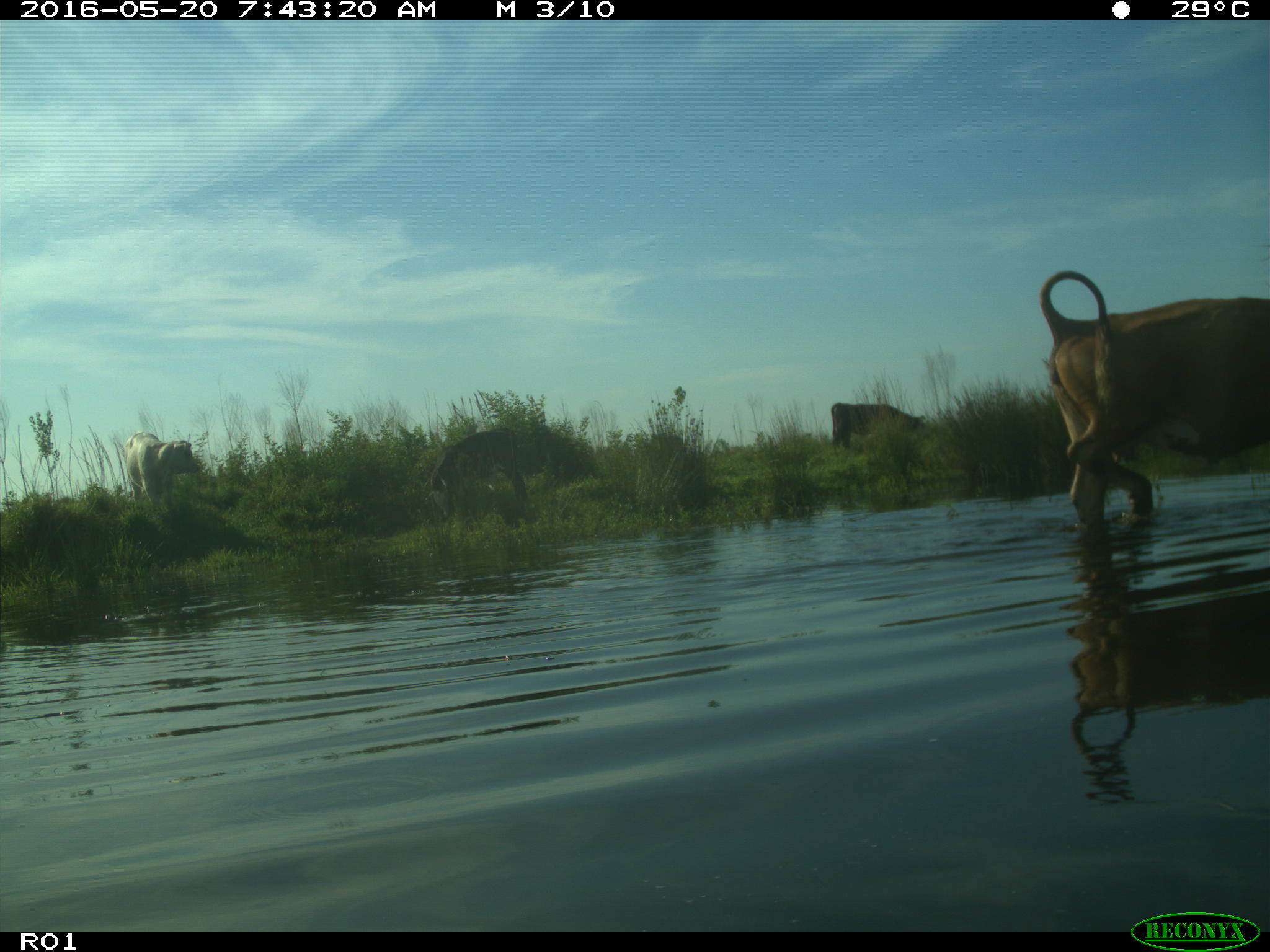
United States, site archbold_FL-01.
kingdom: Animalia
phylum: Chordata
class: Mammalia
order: Artiodactyla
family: Bovidae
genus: Bos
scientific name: Bos taurus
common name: domestic cow